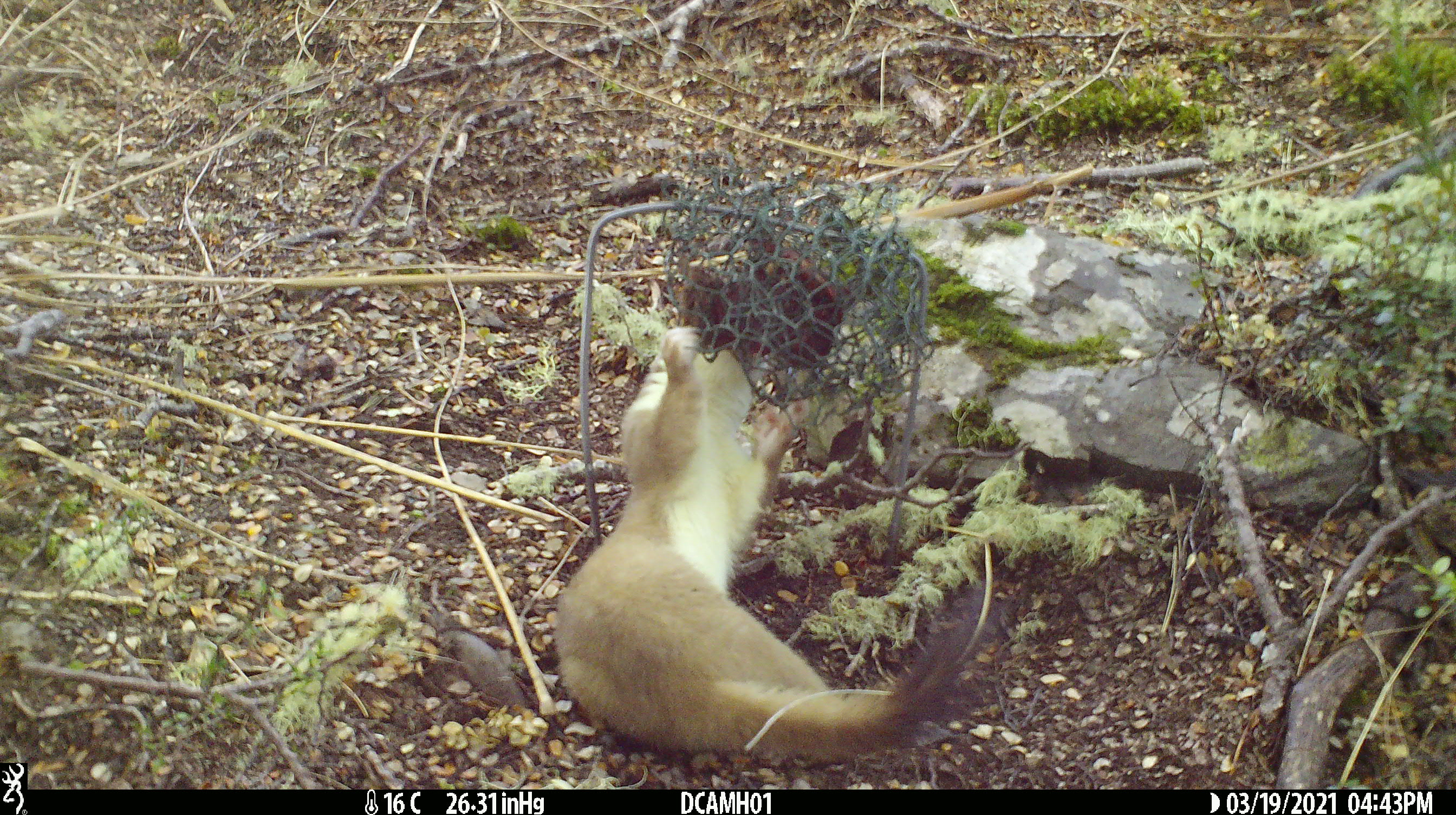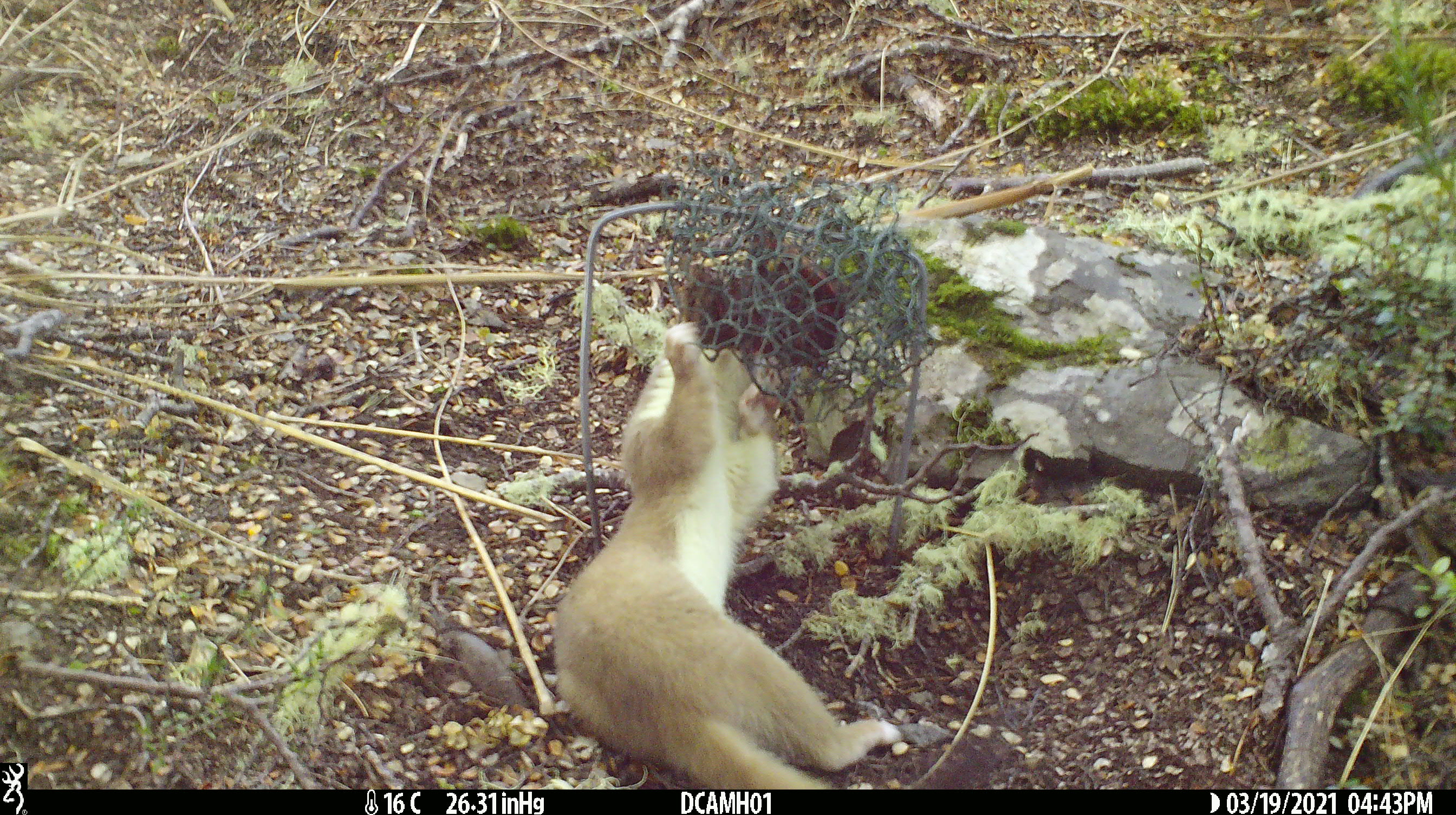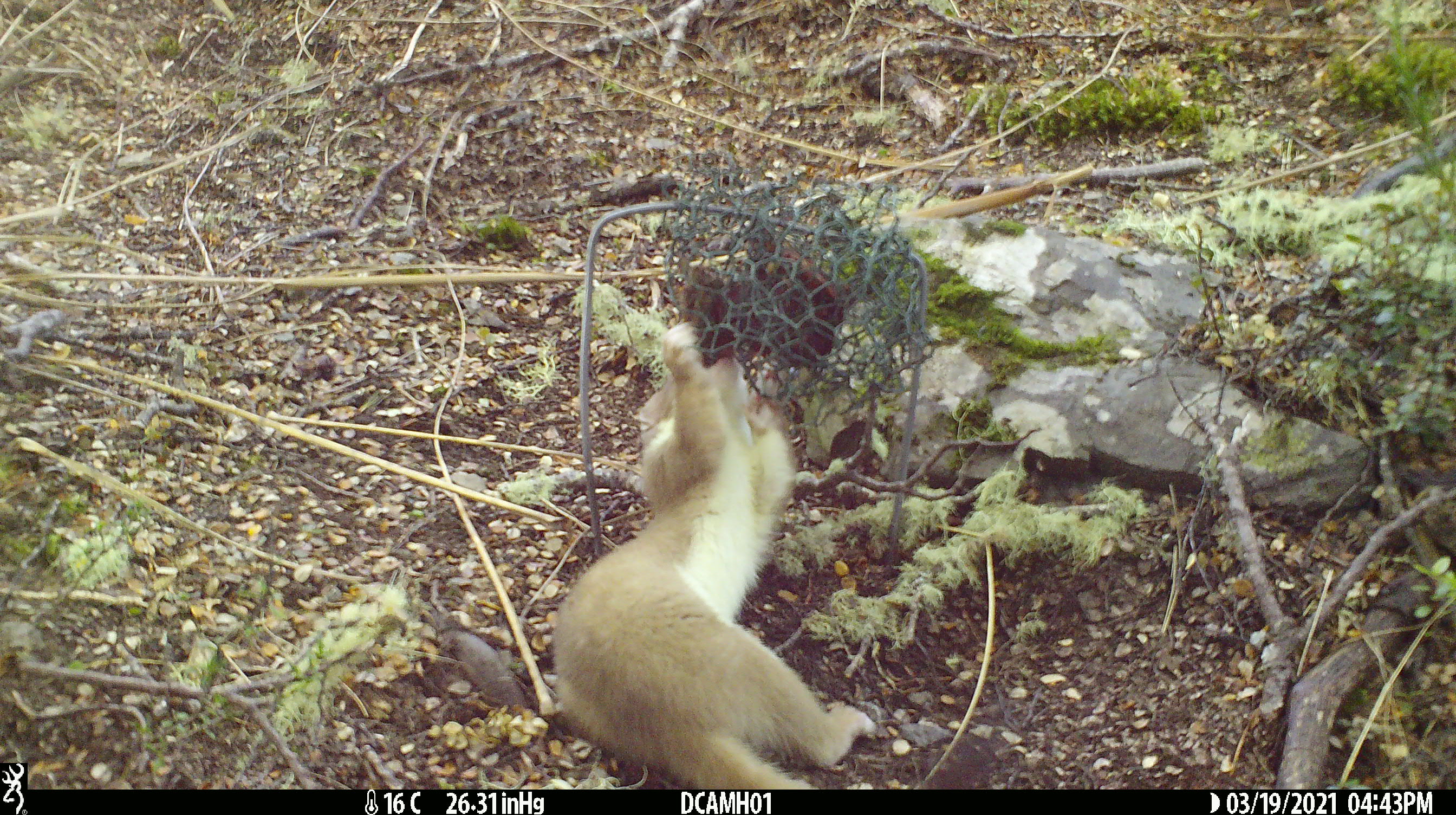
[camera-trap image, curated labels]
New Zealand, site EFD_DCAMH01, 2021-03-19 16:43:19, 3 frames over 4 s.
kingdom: Animalia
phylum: Chordata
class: Mammalia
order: Carnivora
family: Mustelidae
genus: Mustela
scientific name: Mustela erminea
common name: stoat